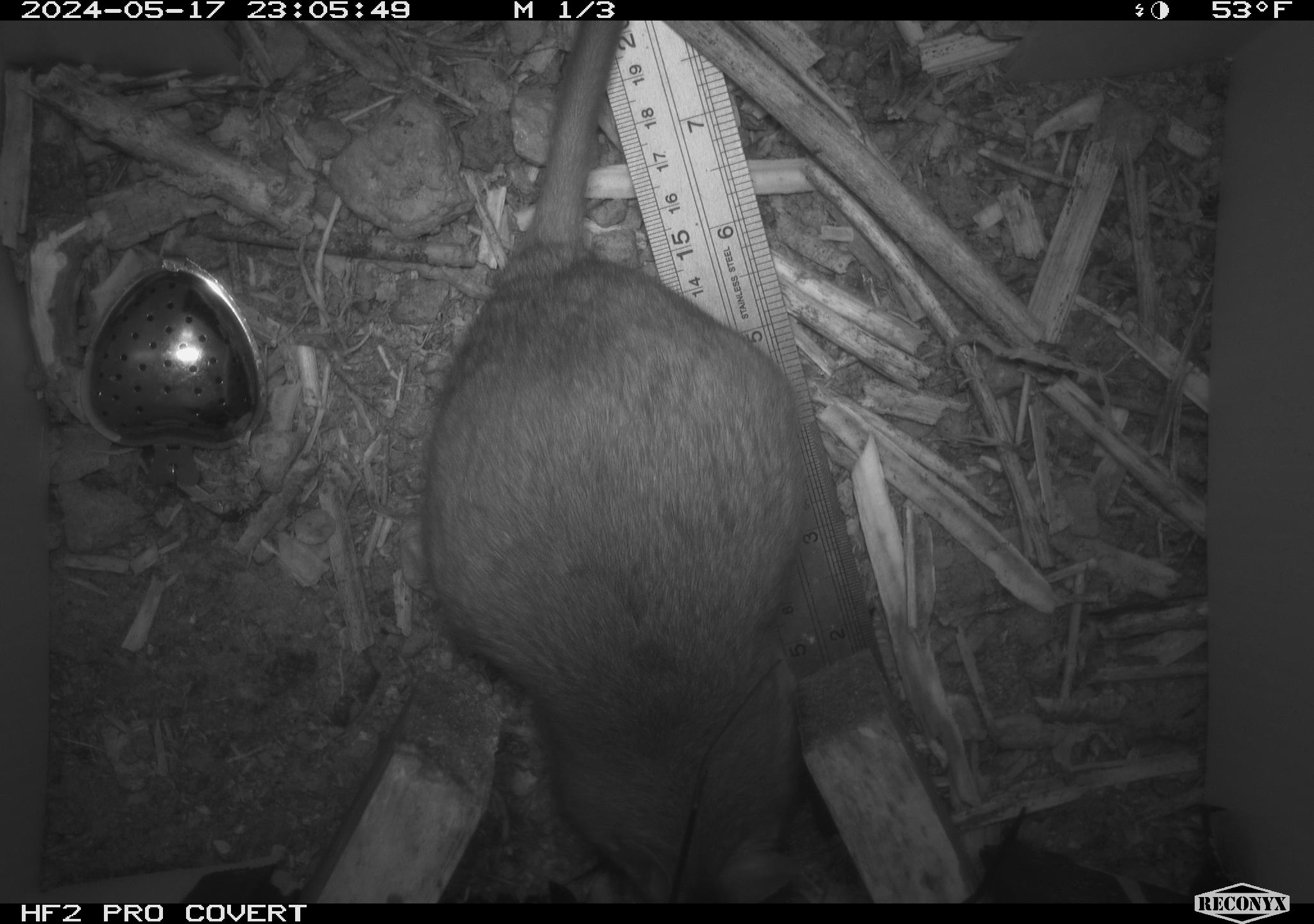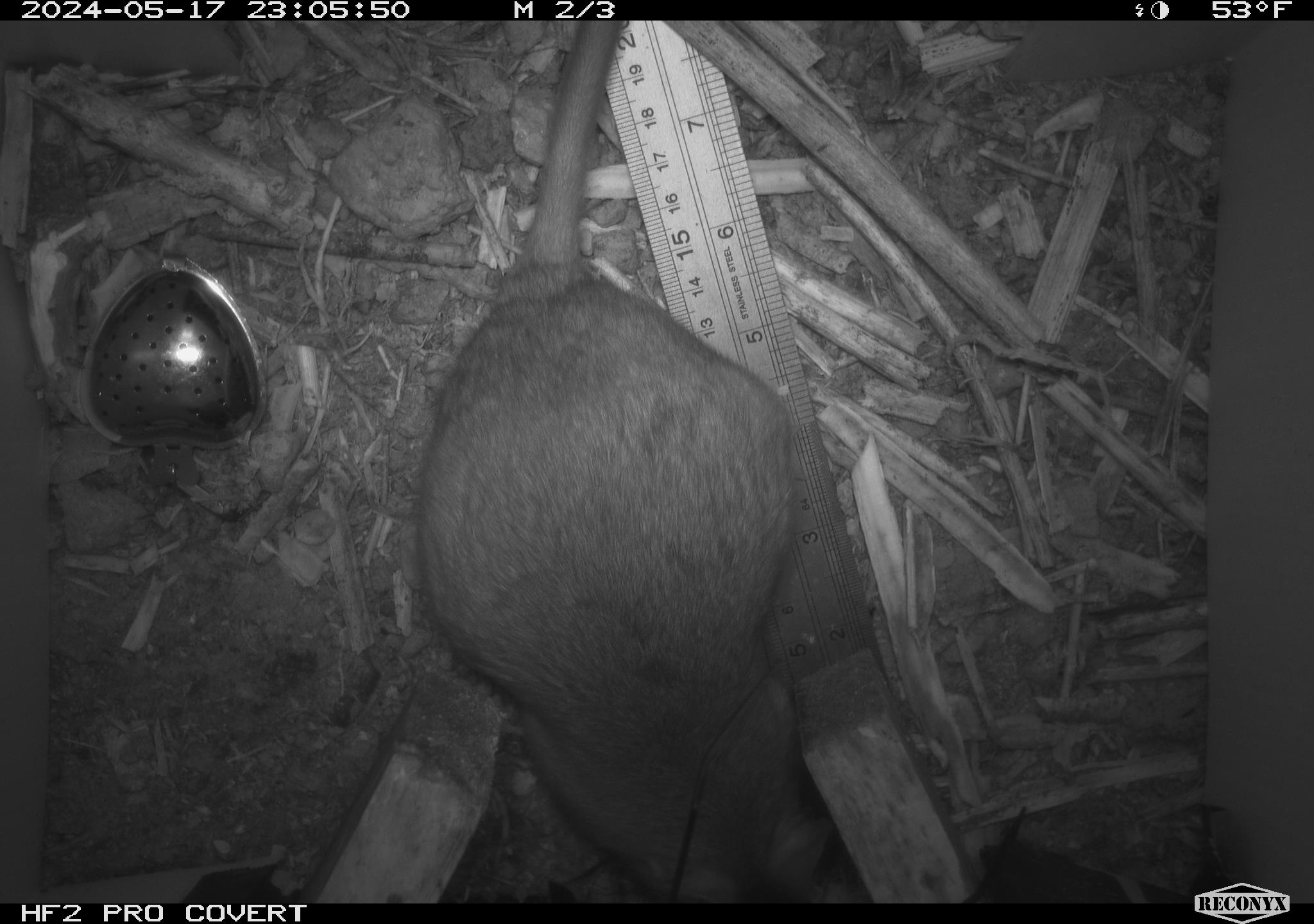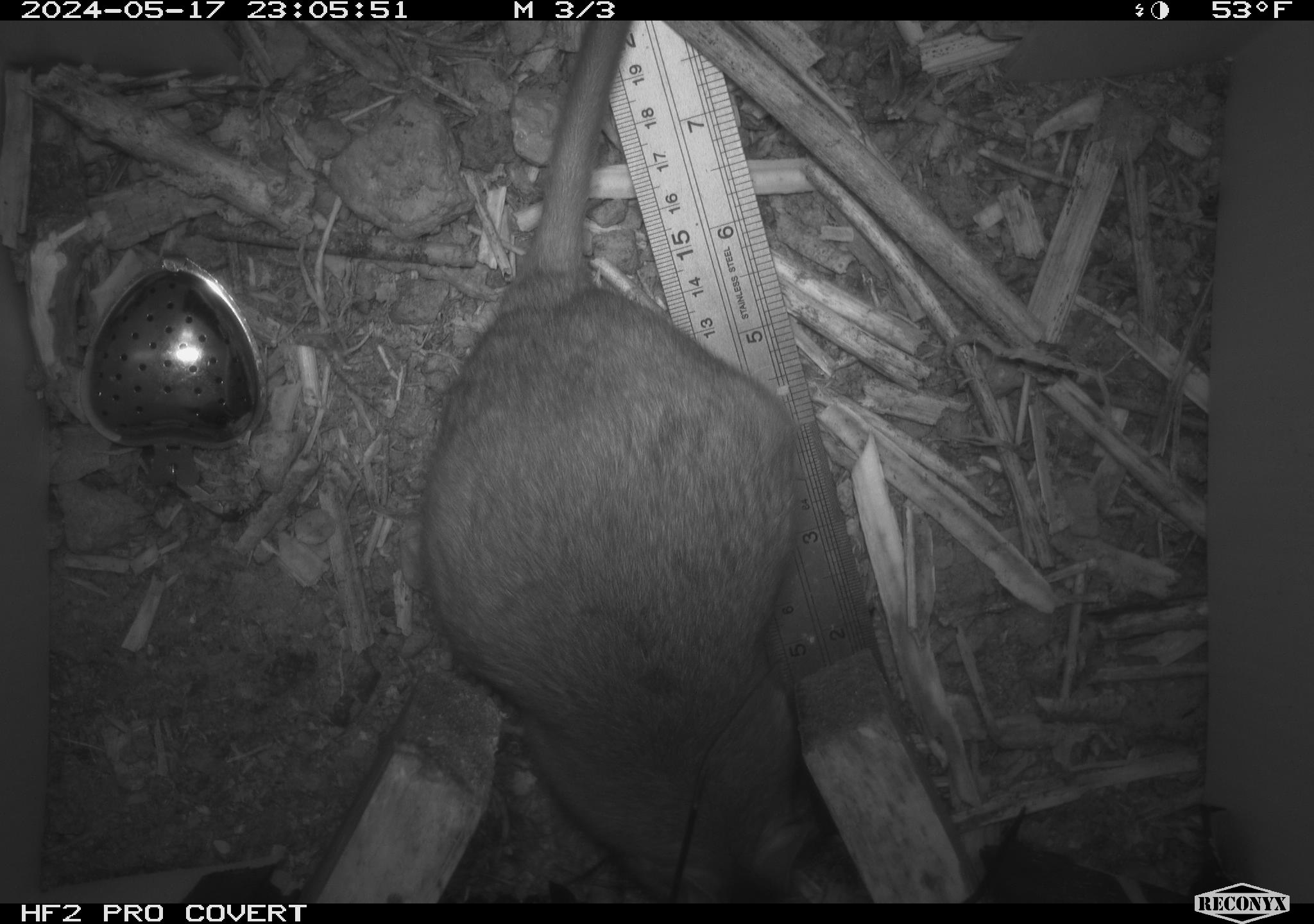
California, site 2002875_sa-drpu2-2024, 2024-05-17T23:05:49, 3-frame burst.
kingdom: Animalia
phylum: Chordata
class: Mammalia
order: Rodentia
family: Cricetidae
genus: Neotoma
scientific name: Neotoma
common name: pack rat or woodrat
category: neotoma species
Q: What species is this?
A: Neotoma species (pack rat or woodrat) (Neotoma).